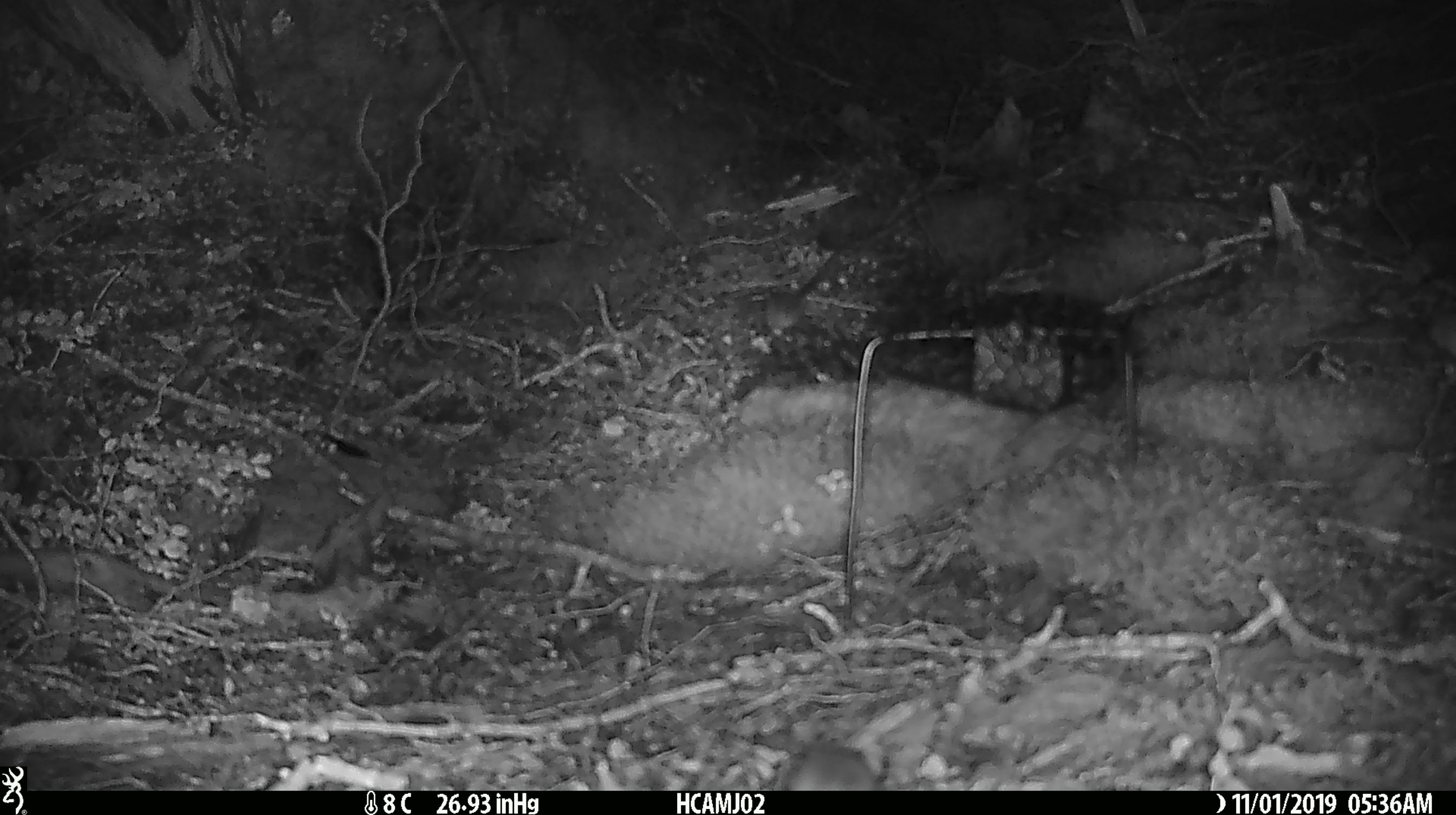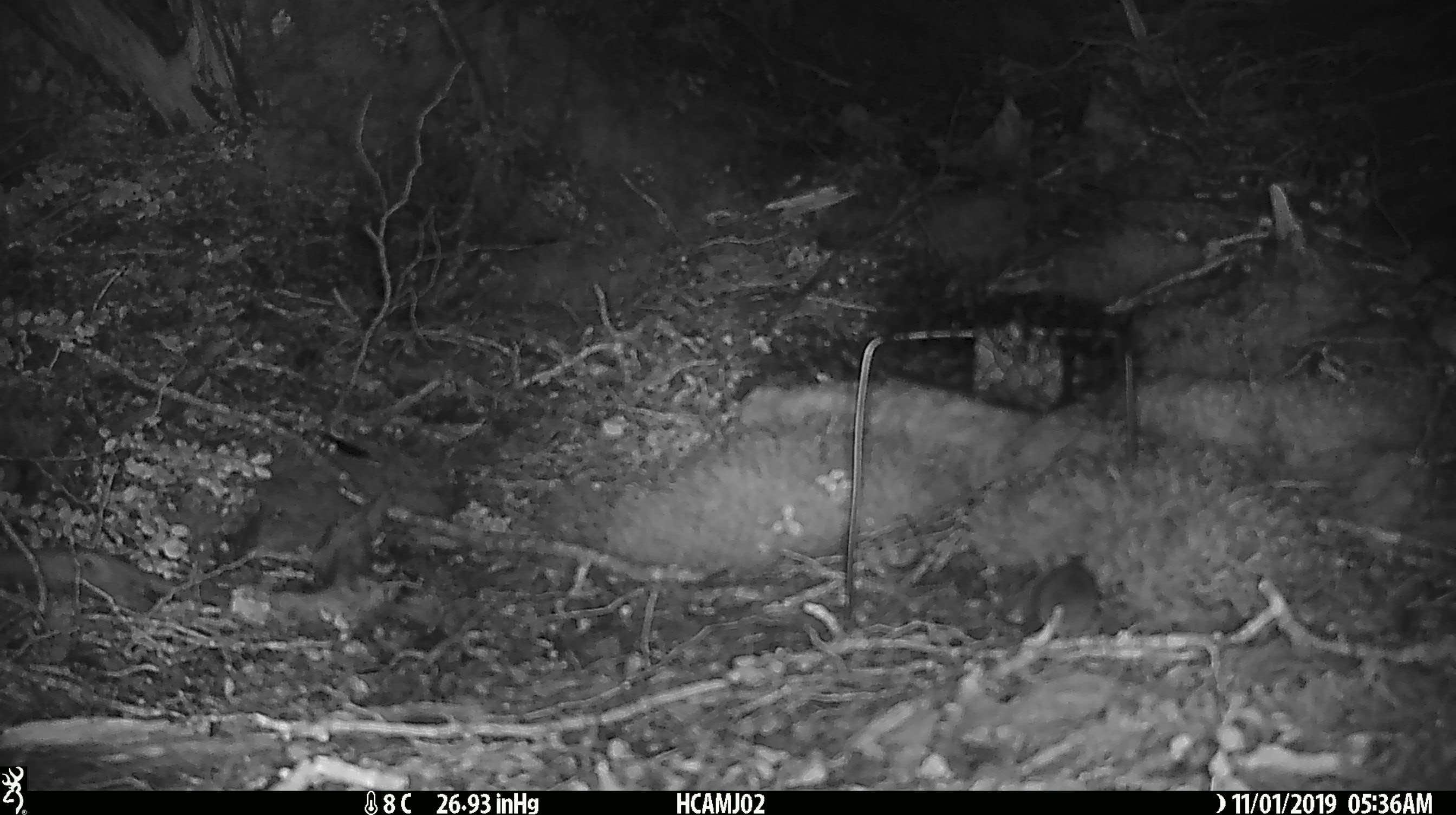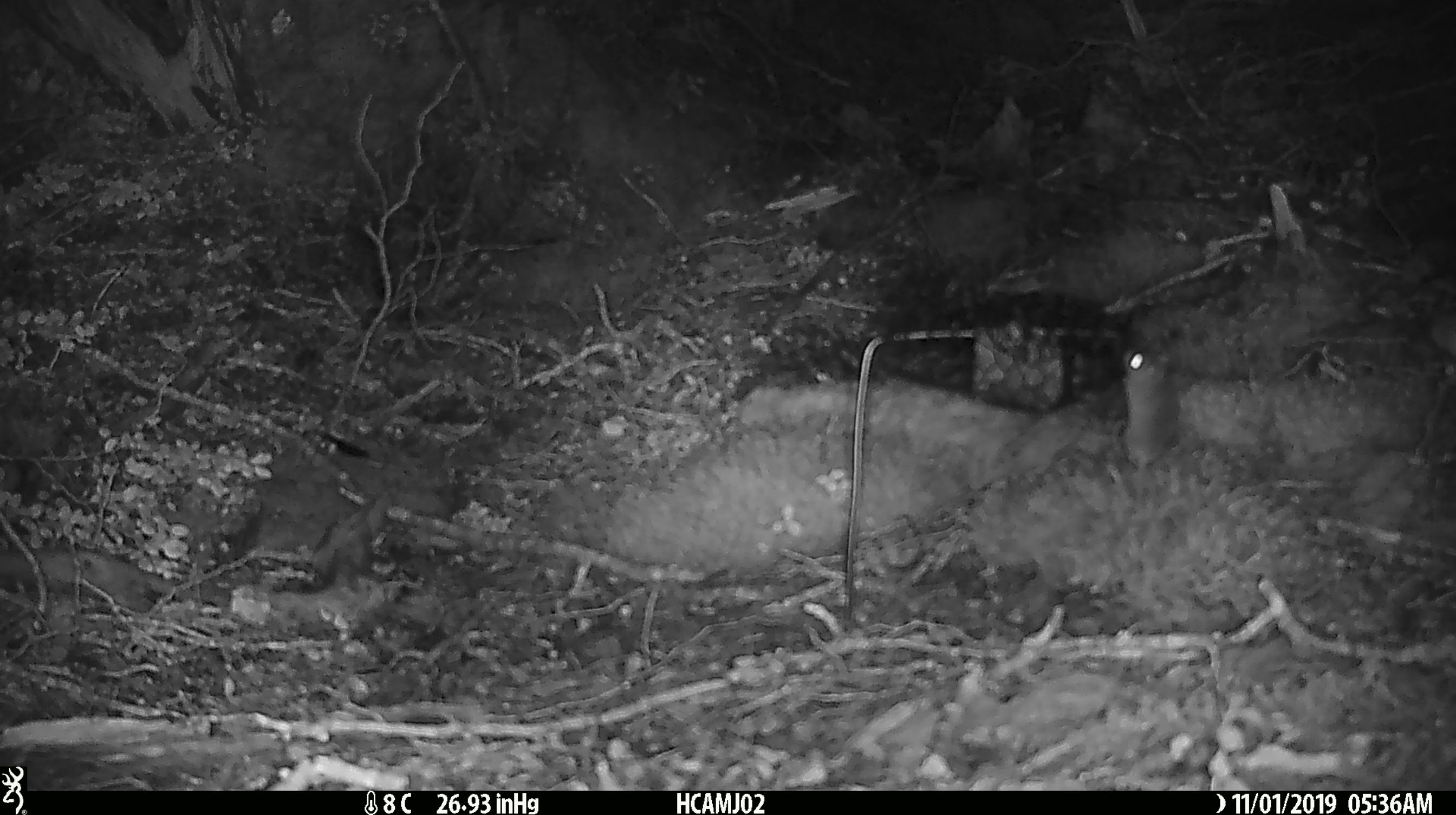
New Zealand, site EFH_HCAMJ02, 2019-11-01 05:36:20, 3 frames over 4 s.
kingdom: Animalia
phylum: Chordata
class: Mammalia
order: Rodentia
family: Muridae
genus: Mus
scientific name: Mus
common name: mouse